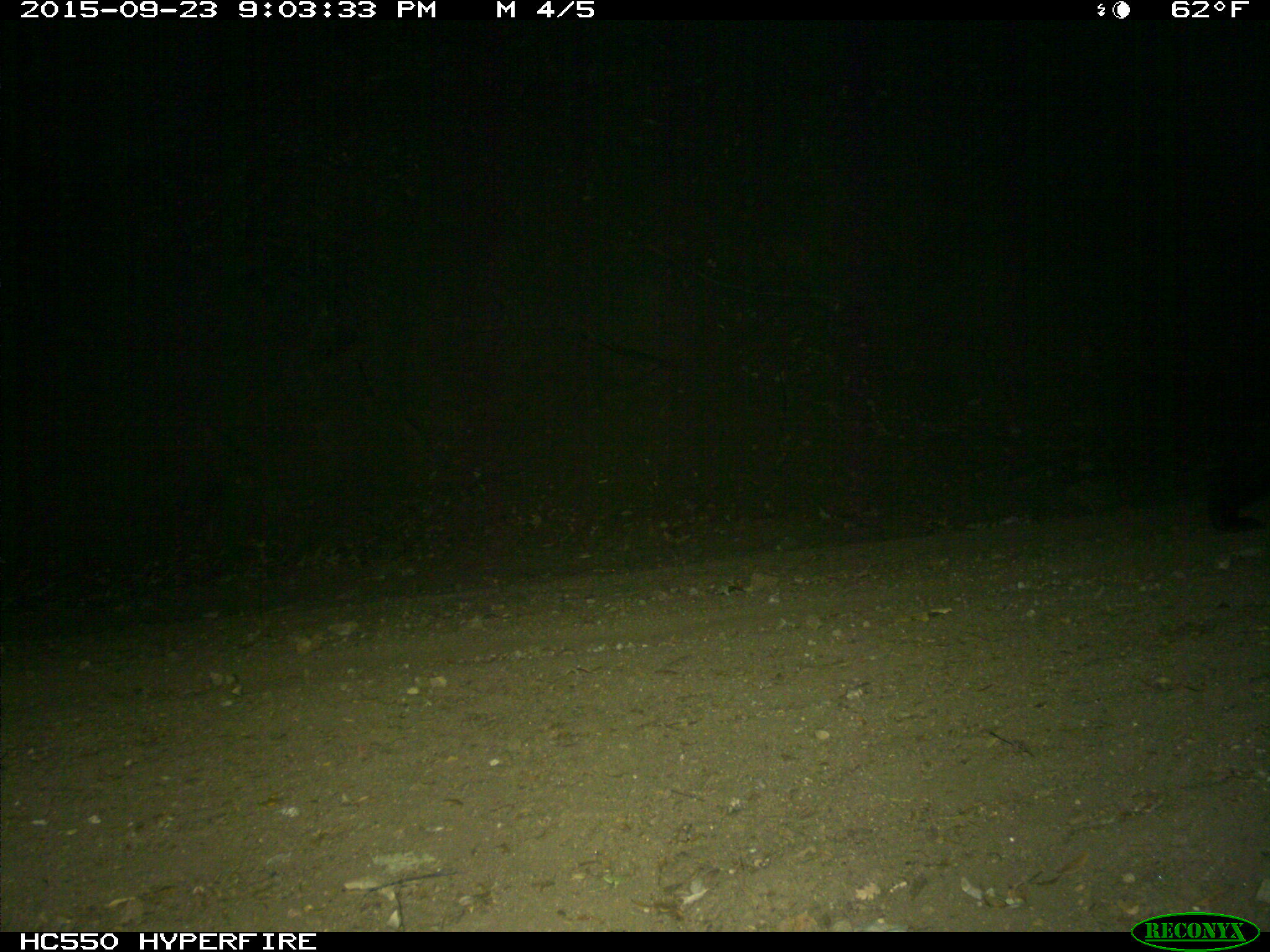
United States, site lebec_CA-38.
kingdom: Animalia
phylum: Chordata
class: Mammalia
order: Carnivora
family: Ursidae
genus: Ursus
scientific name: Ursus americanus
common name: american black bear